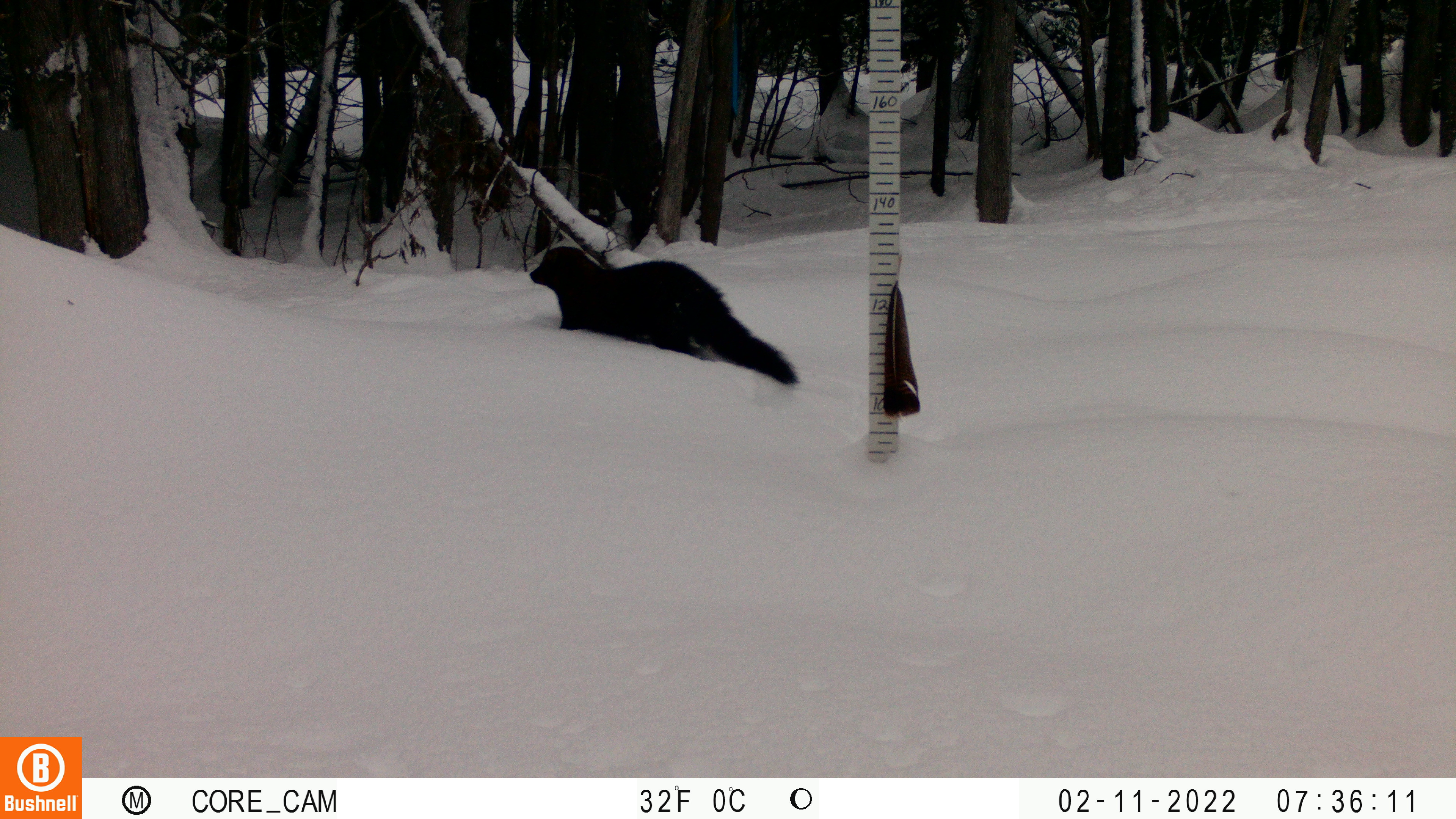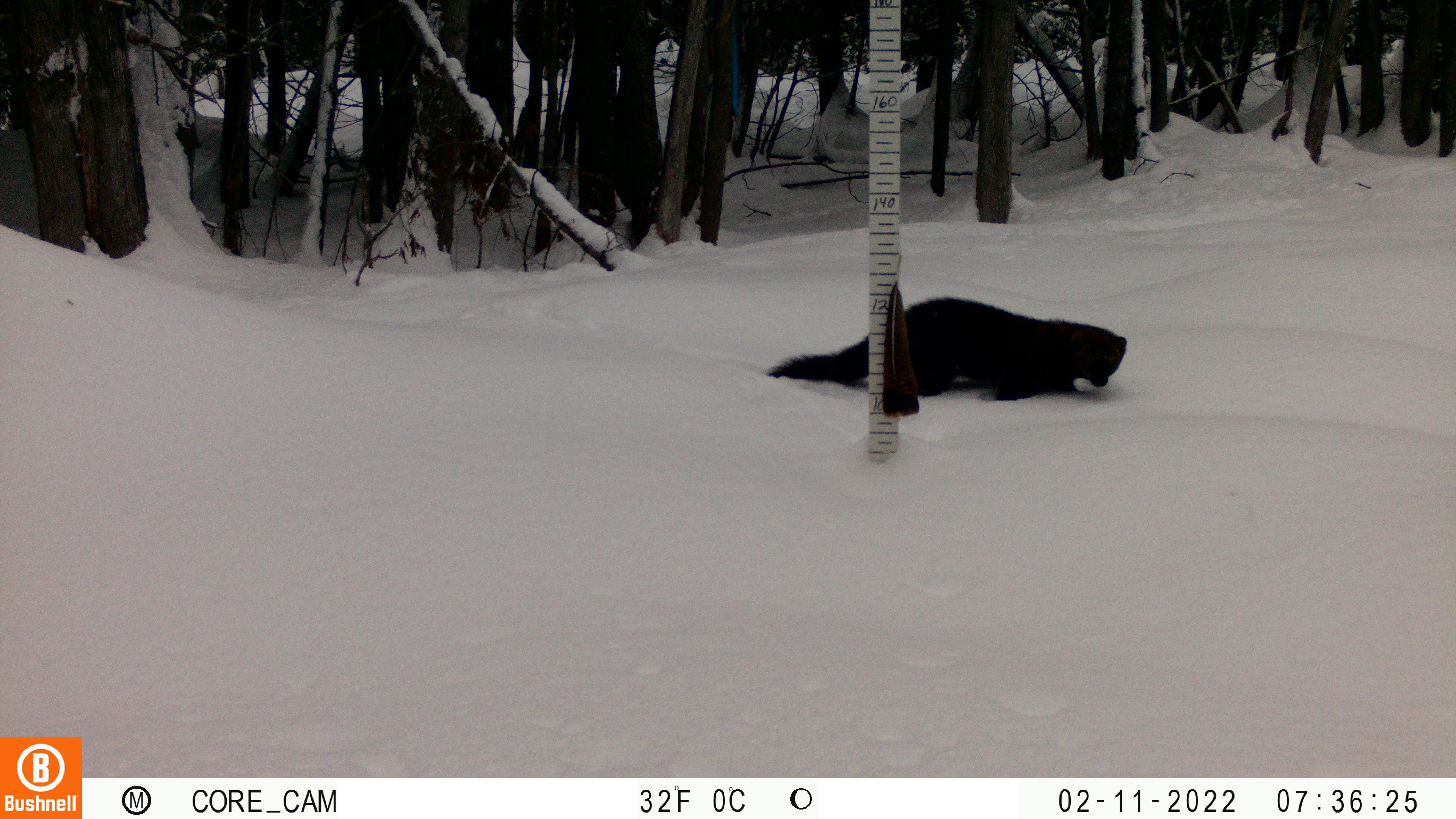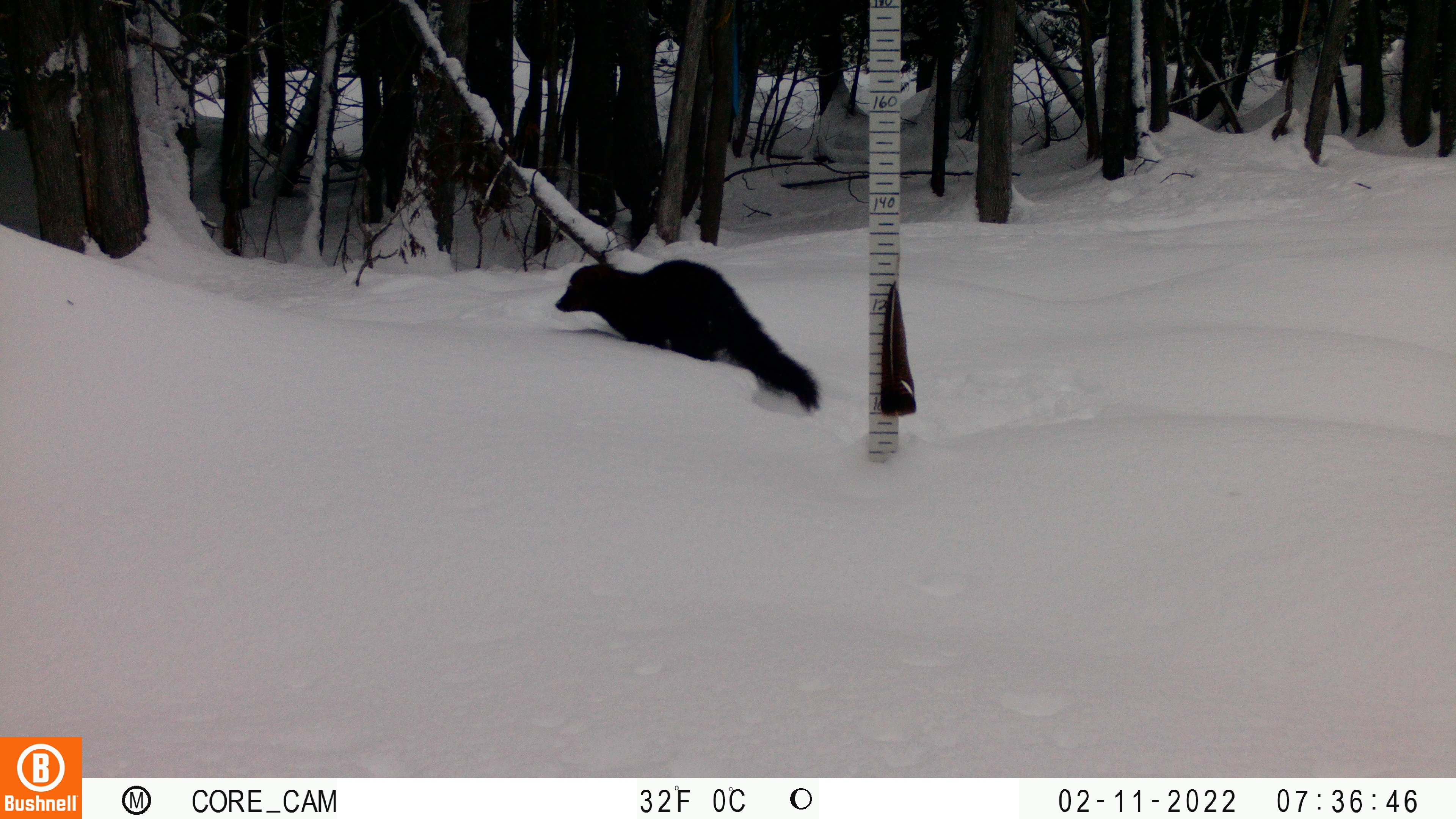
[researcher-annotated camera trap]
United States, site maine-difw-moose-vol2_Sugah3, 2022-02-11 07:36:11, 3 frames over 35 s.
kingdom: Animalia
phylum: Chordata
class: Mammalia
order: Carnivora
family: Mustelidae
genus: Pekania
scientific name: Pekania pennanti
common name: fisher